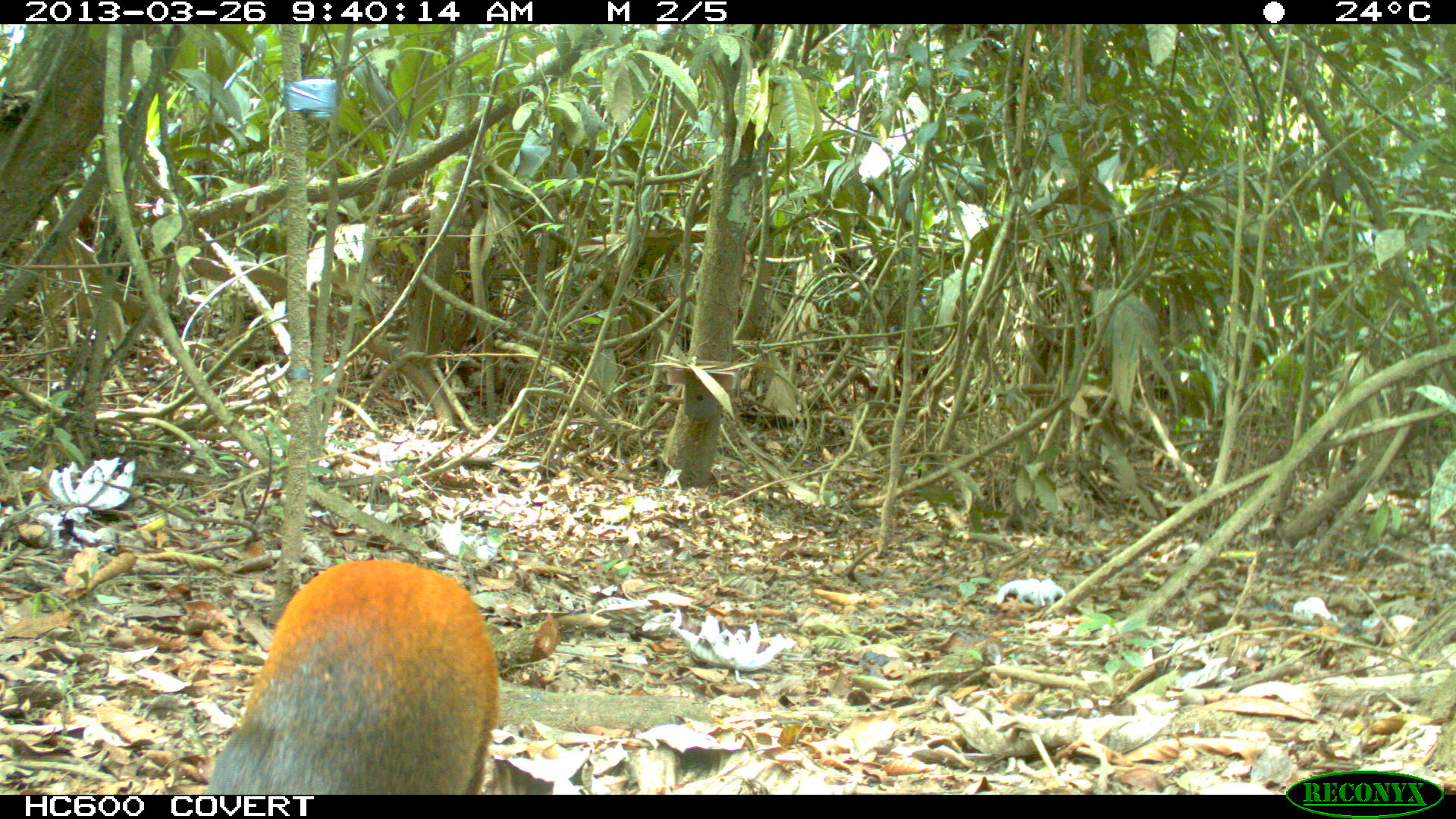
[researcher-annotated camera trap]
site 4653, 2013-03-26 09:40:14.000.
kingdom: Animalia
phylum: Chordata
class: Mammalia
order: Rodentia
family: Dasyproctidae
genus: Dasyprocta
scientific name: Dasyprocta leporina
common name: red-rumped agouti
Dasyprocta leporina (red-rumped agouti), count 1, age adult.